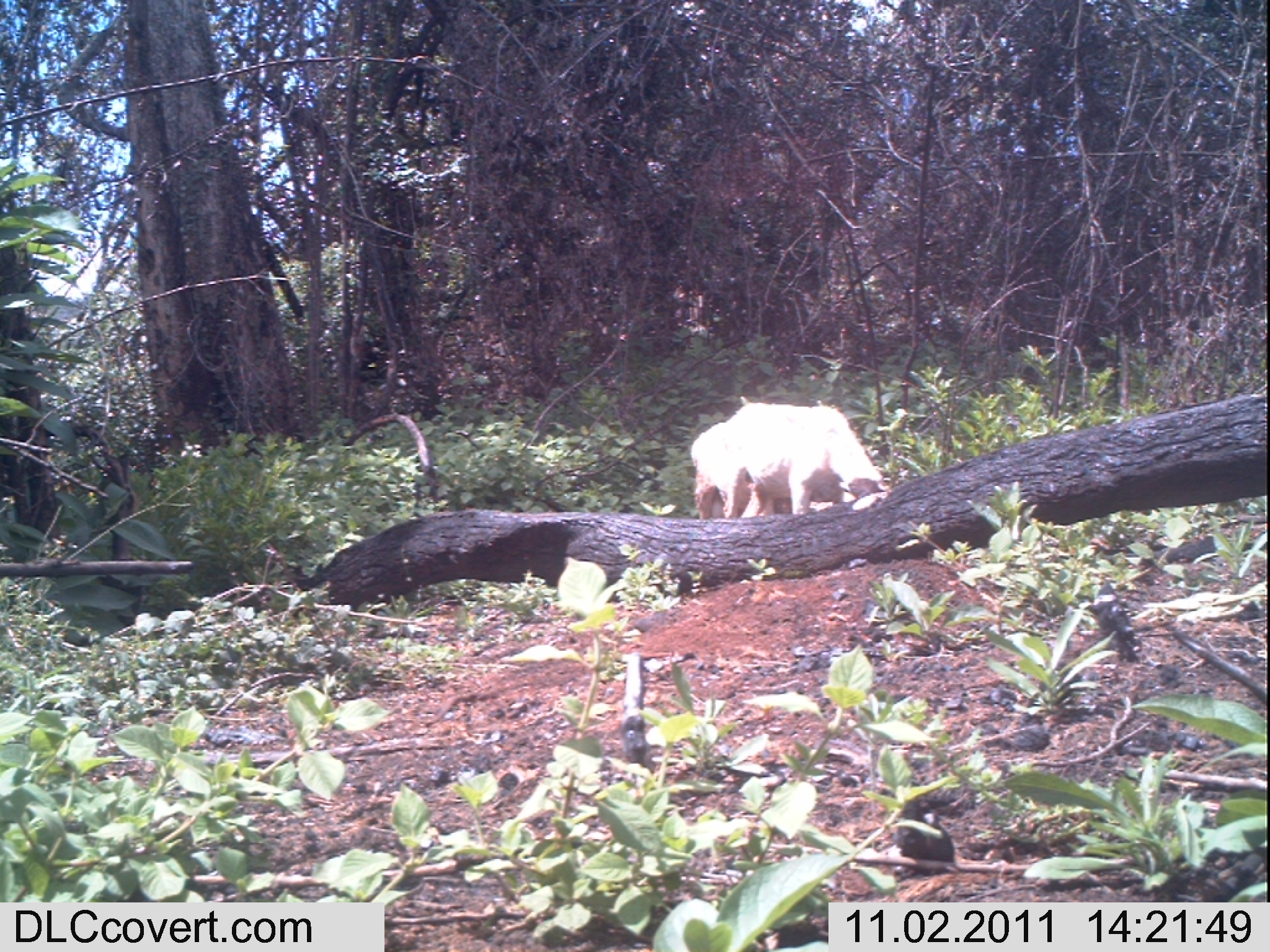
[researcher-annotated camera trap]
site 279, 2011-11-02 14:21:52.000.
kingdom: Animalia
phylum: Chordata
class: Mammalia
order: Artiodactyla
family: Bovidae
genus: Ovis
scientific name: Ovis aries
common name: domestic sheep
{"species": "Ovis aries (domestic sheep)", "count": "2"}